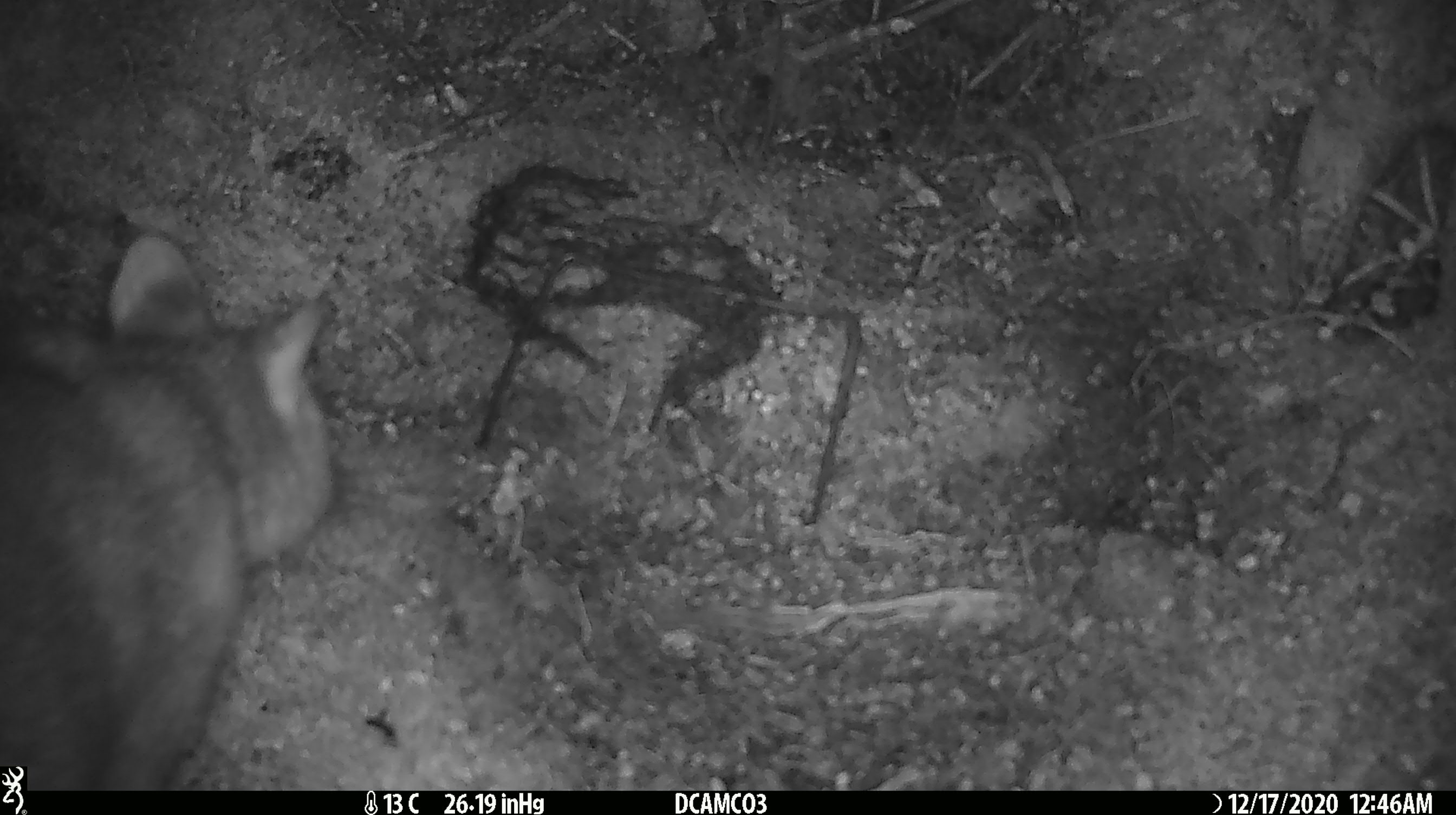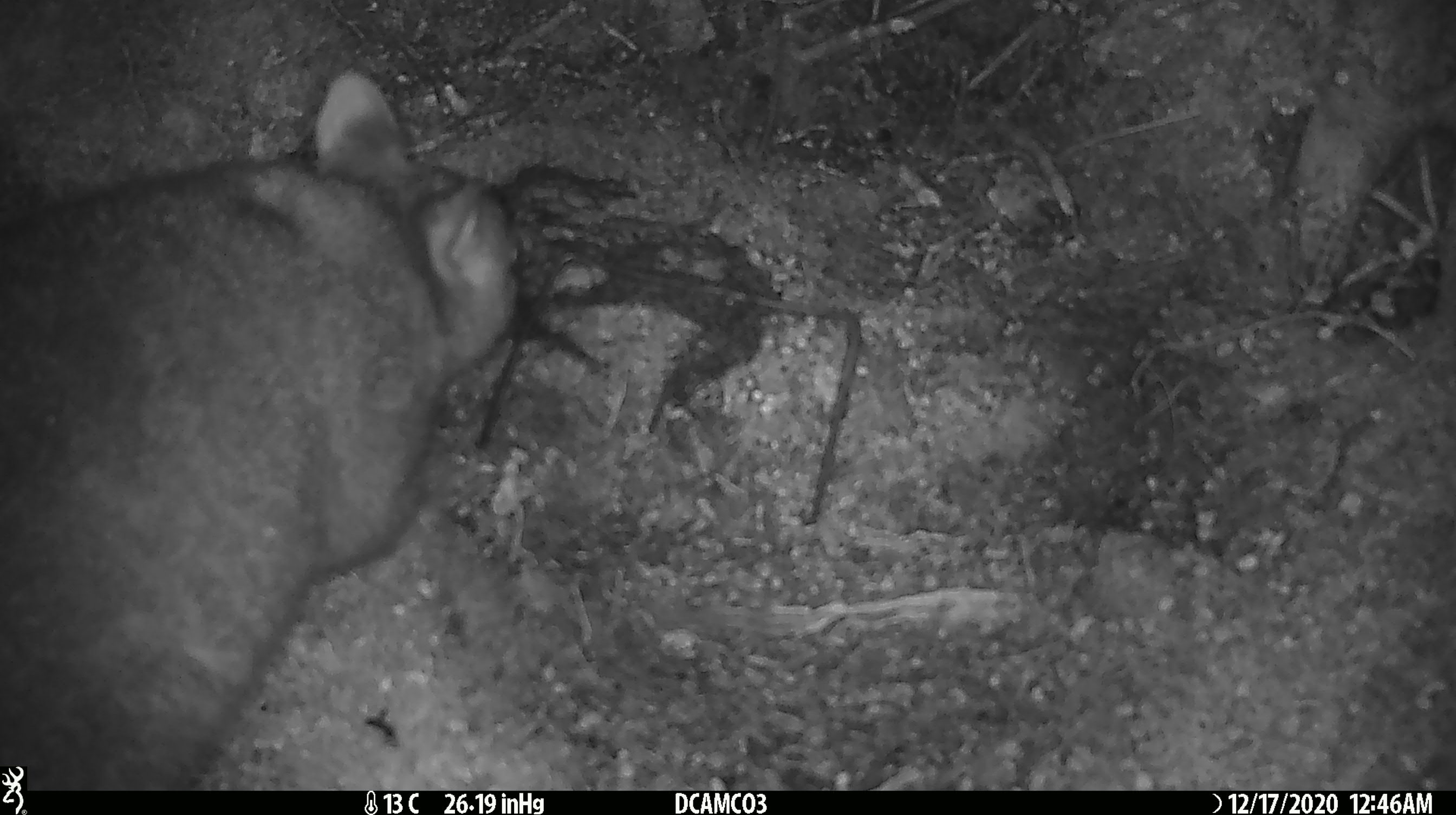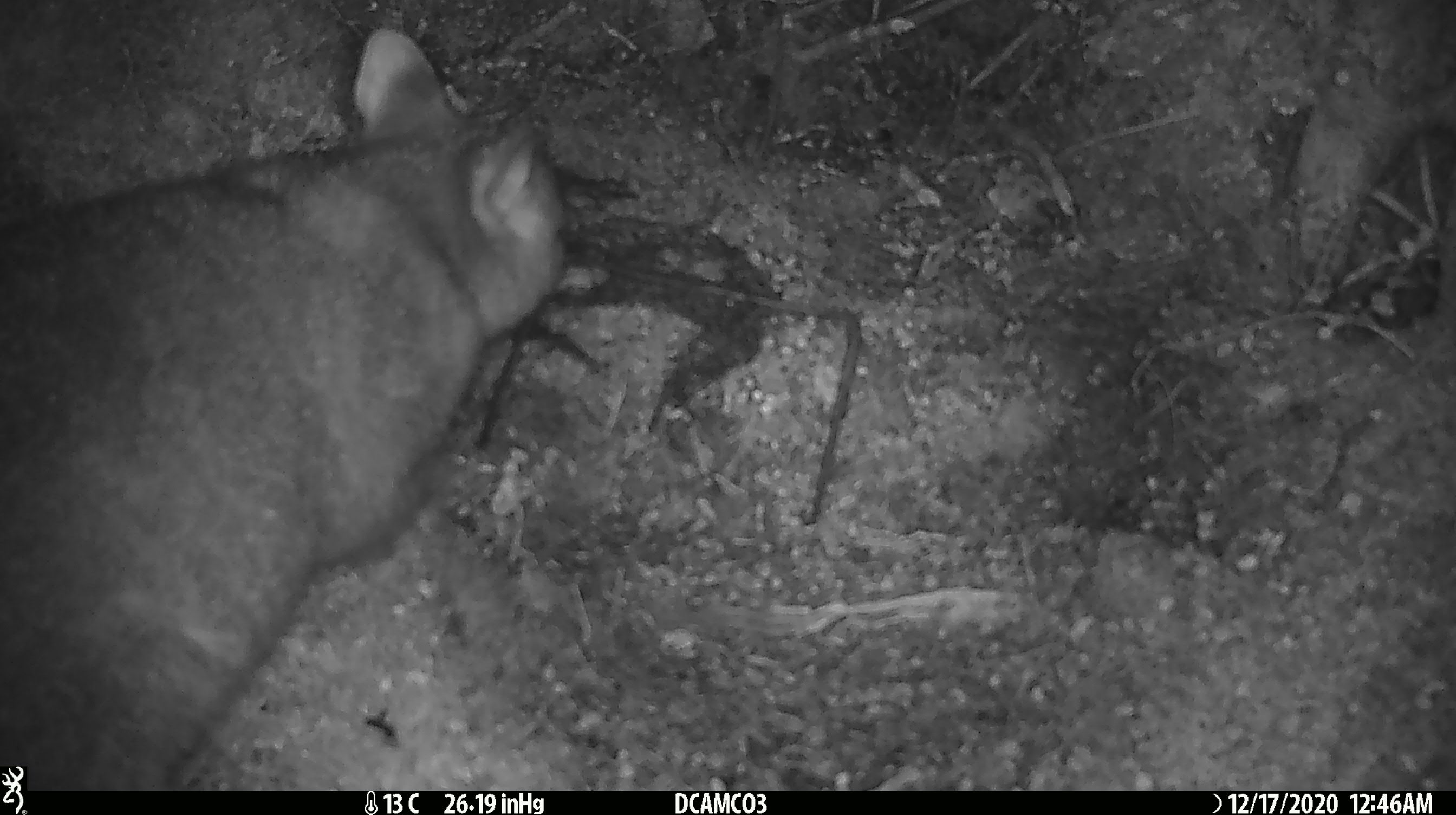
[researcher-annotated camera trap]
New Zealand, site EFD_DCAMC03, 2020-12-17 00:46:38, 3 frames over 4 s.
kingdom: Animalia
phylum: Chordata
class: Mammalia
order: Diprotodontia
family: Phalangeridae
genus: Trichosurus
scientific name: Trichosurus vulpecula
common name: common brushtail possum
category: possum